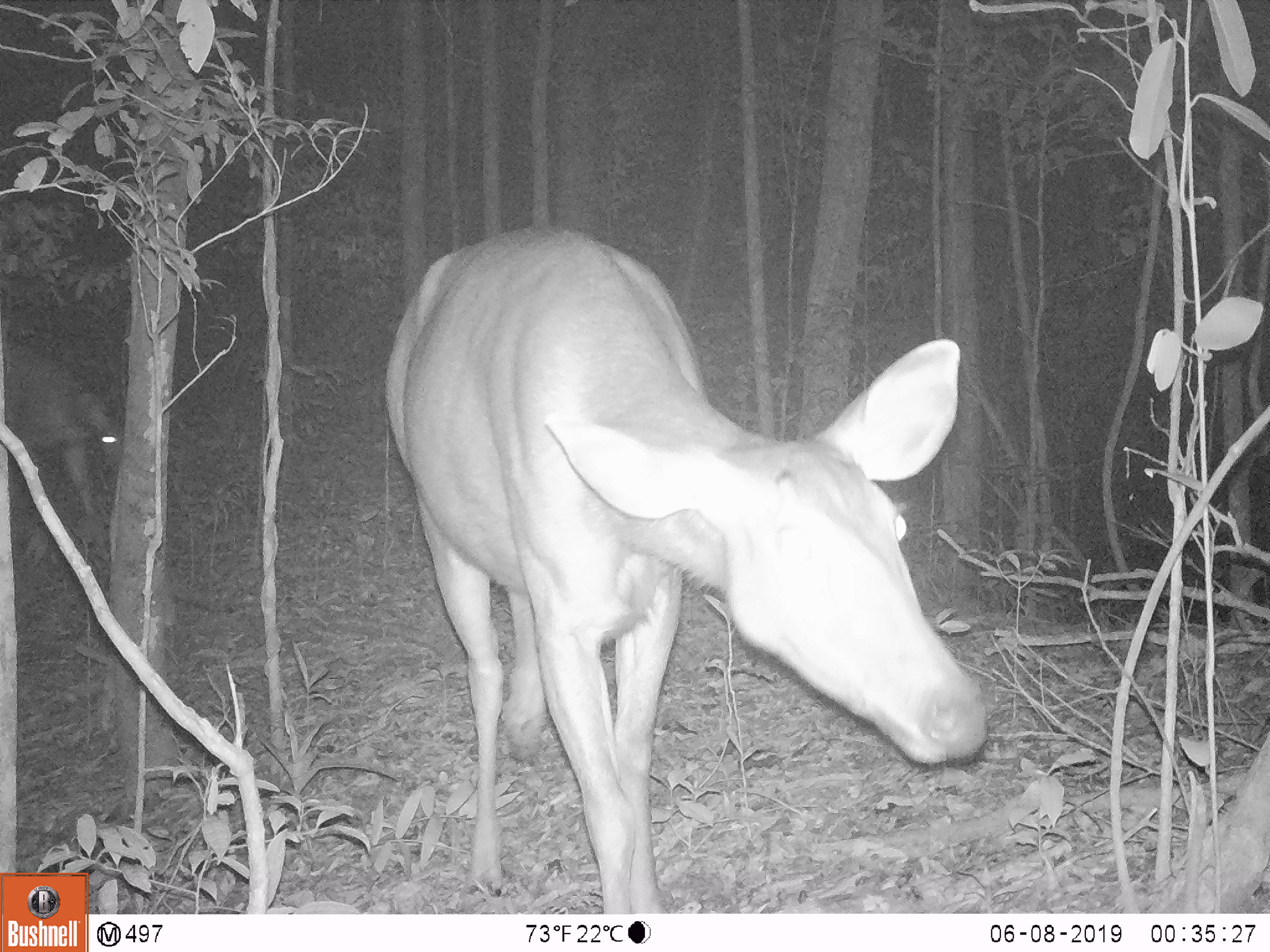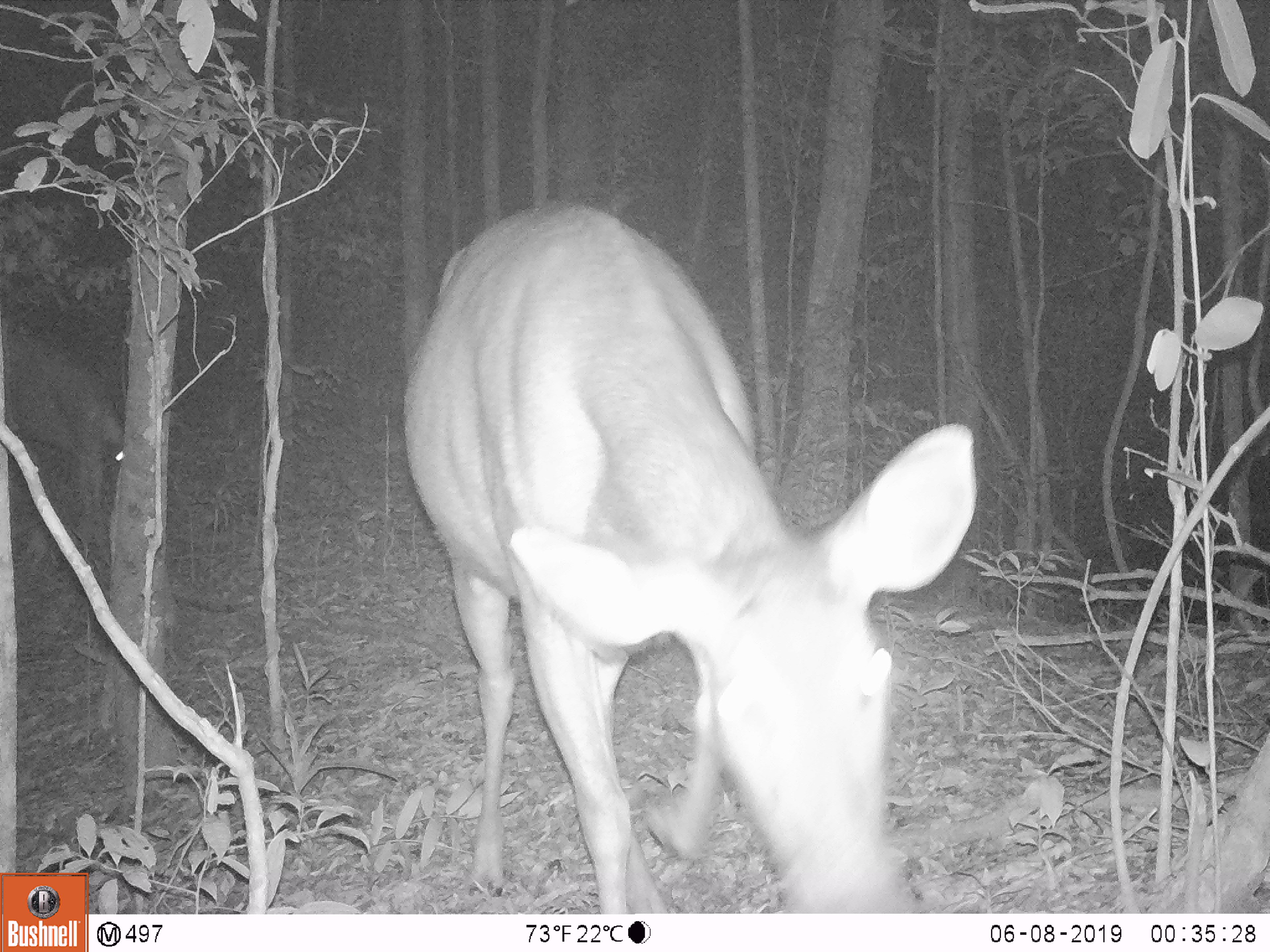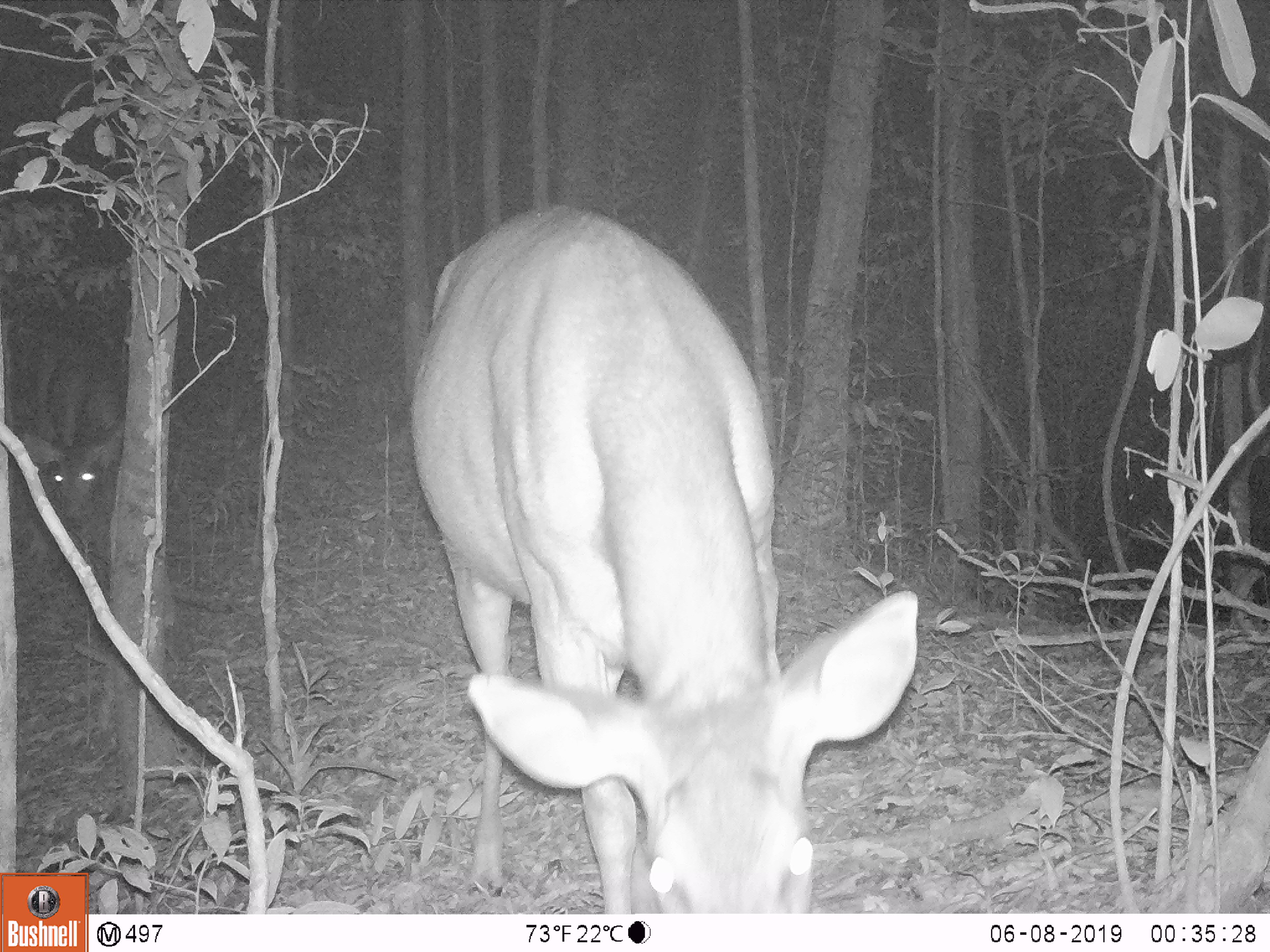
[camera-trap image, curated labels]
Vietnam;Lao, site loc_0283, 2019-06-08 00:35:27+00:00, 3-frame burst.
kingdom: Animalia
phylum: Chordata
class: Mammalia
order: Artiodactyla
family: Cervidae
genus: Rusa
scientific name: Rusa unicolor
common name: sambar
Sambar (Rusa unicolor). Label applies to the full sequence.